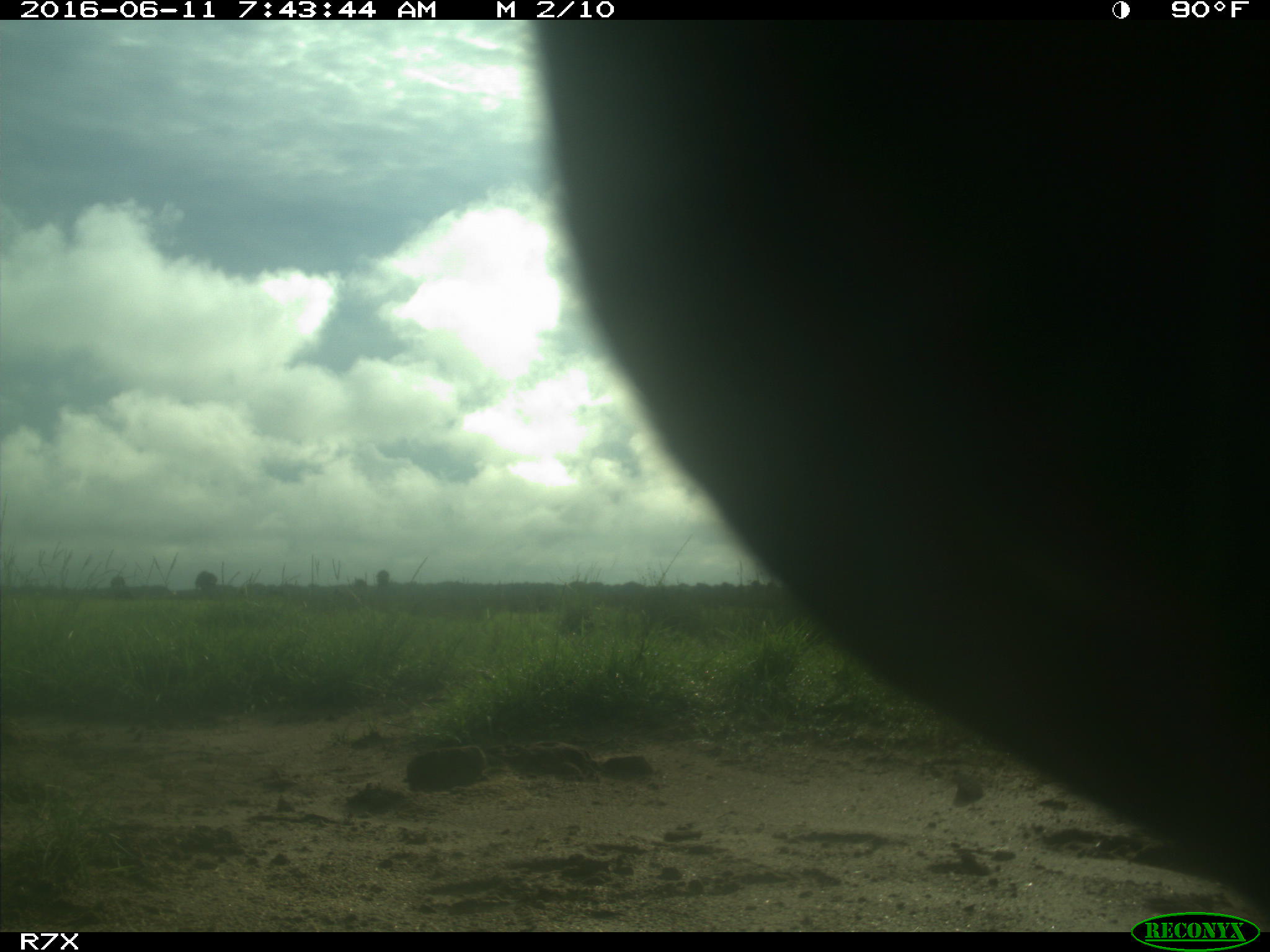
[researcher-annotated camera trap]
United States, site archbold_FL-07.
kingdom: Animalia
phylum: Chordata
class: Mammalia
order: Artiodactyla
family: Bovidae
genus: Bos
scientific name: Bos taurus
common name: domestic cow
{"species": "Bos taurus (domestic cow)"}